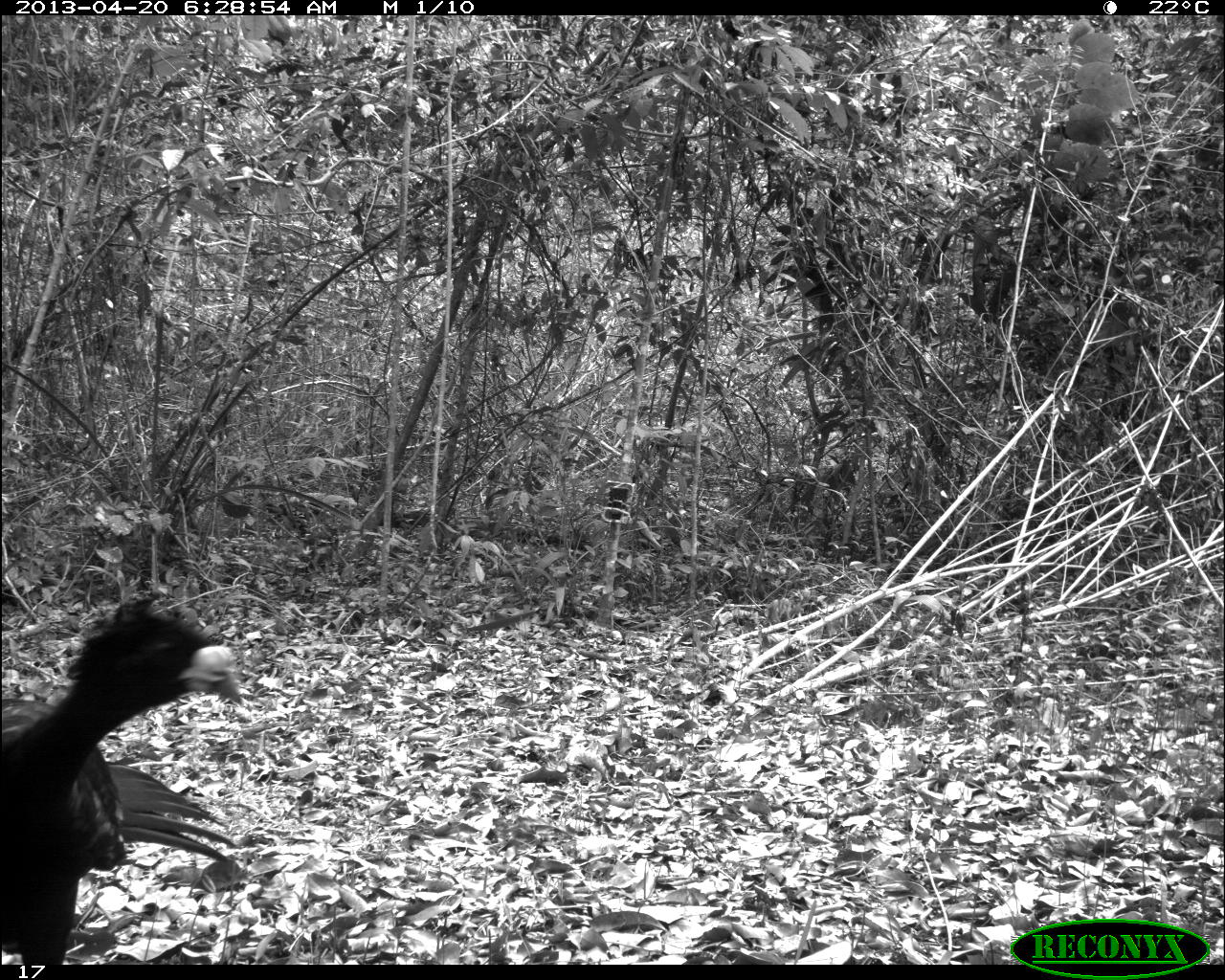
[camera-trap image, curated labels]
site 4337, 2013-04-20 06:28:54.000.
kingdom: Animalia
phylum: Chordata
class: Aves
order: Galliformes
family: Cracidae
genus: Crax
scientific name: Crax rubra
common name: great curassow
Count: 1.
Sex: male.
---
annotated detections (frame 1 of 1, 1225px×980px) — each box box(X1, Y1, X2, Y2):
crax rubra: box(0, 597, 244, 963)